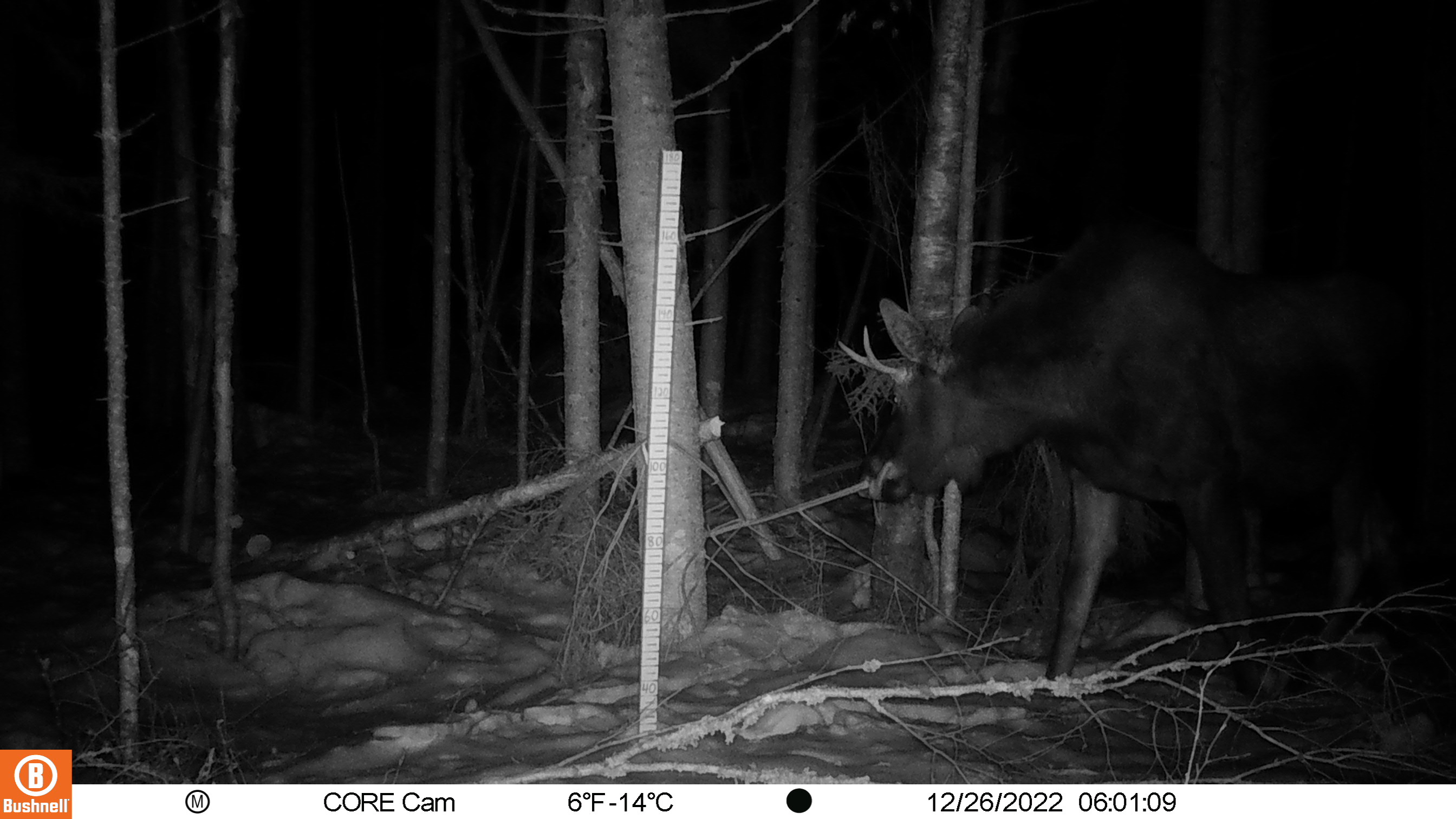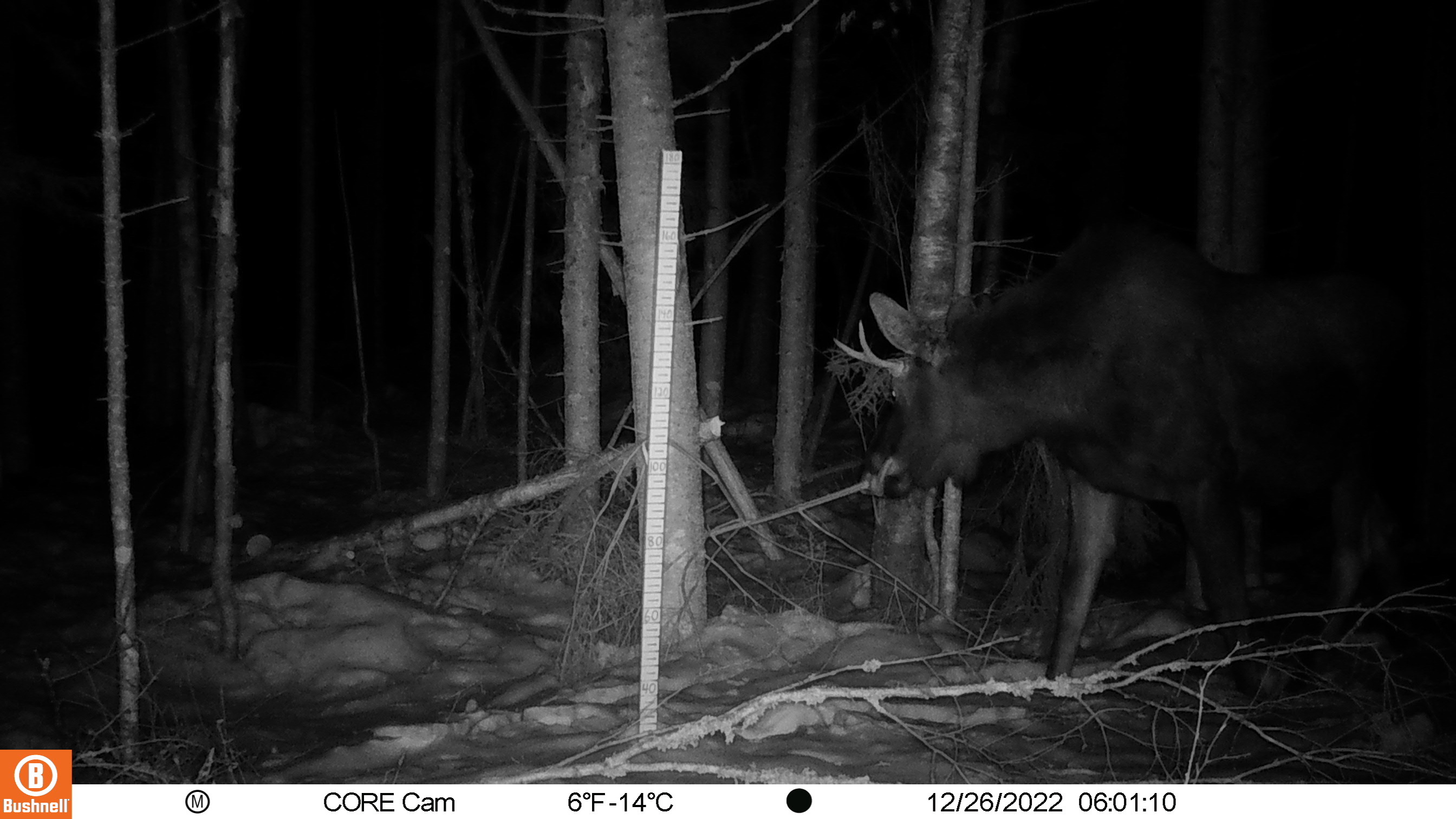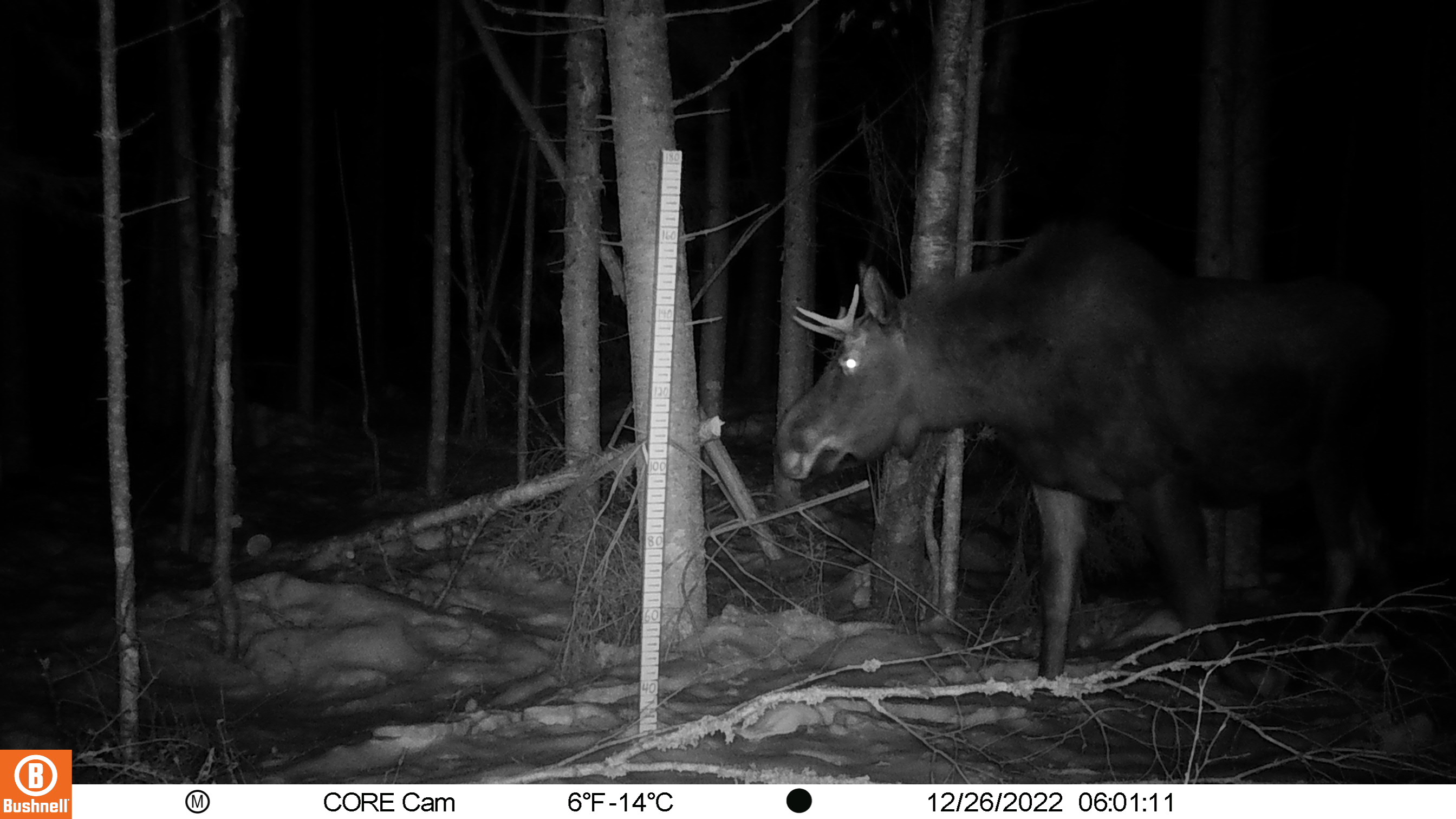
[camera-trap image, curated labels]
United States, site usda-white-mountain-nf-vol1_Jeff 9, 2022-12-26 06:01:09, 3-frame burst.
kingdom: Animalia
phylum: Chordata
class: Mammalia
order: Artiodactyla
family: Cervidae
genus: Alces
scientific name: Alces alces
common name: moose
Moose (Alces alces).